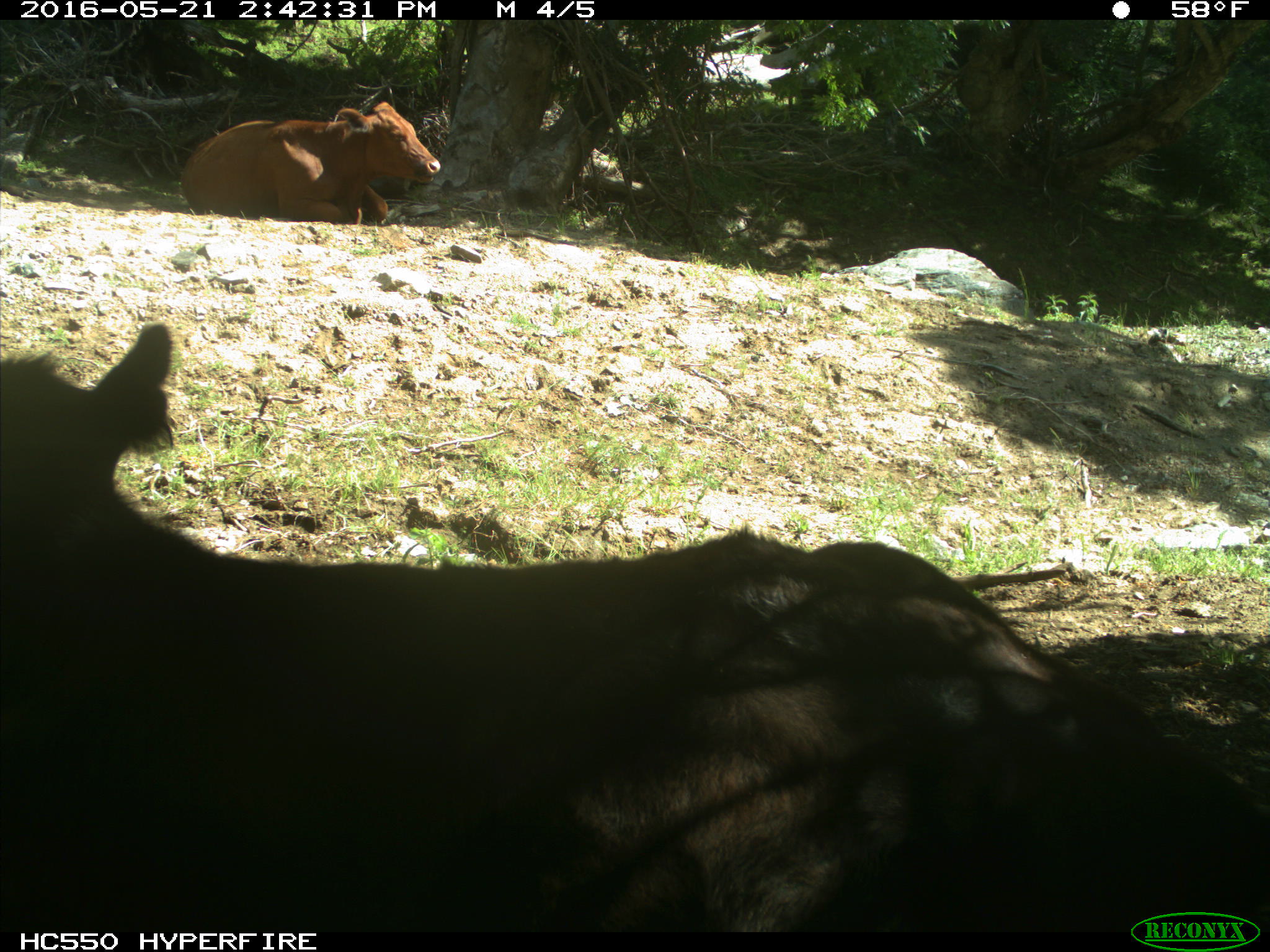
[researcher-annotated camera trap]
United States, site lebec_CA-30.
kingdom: Animalia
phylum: Chordata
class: Mammalia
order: Artiodactyla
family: Bovidae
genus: Bos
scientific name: Bos taurus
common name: domestic cow